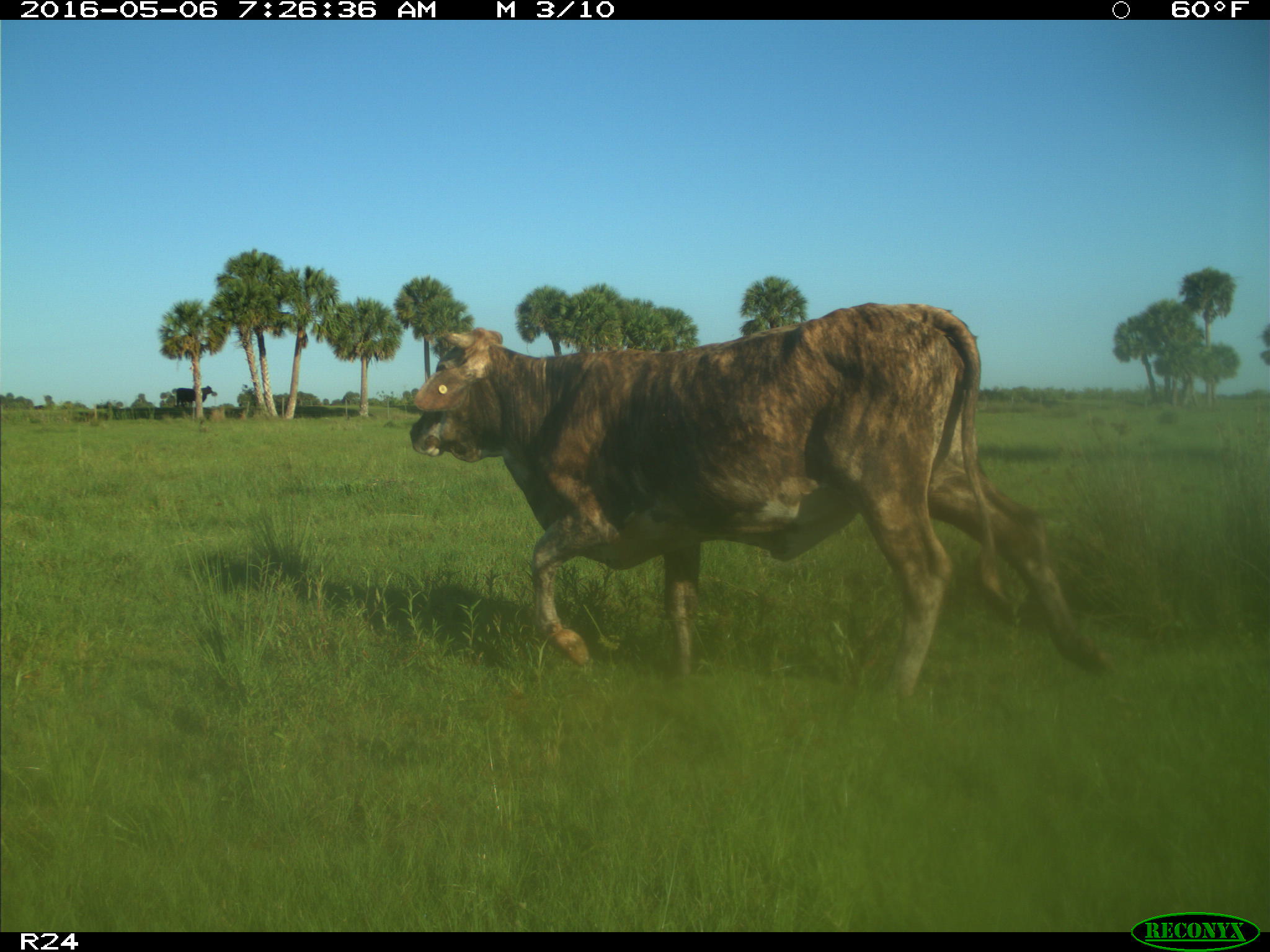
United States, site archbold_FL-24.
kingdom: Animalia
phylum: Chordata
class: Mammalia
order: Artiodactyla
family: Bovidae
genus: Bos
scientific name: Bos taurus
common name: domestic cow